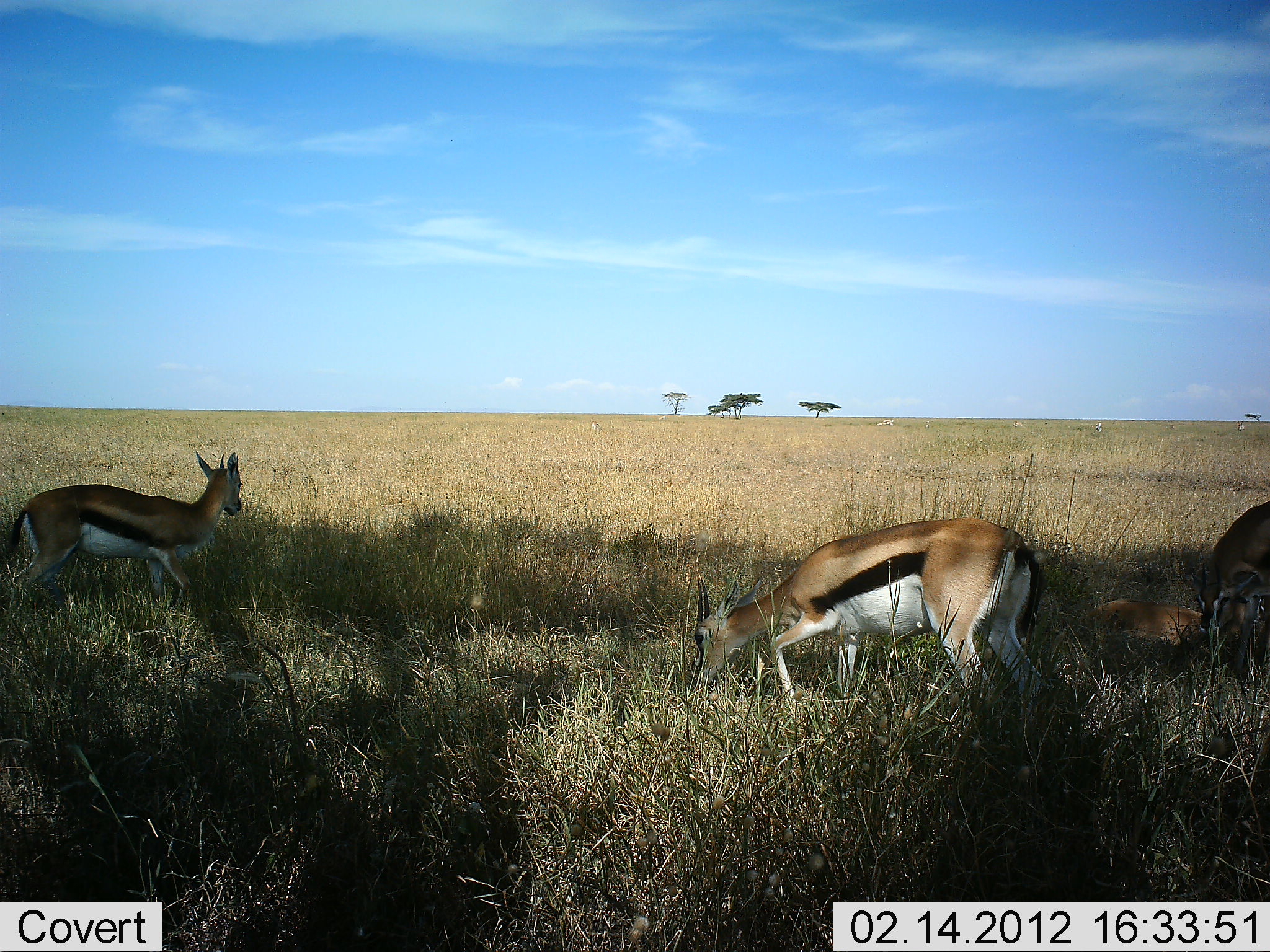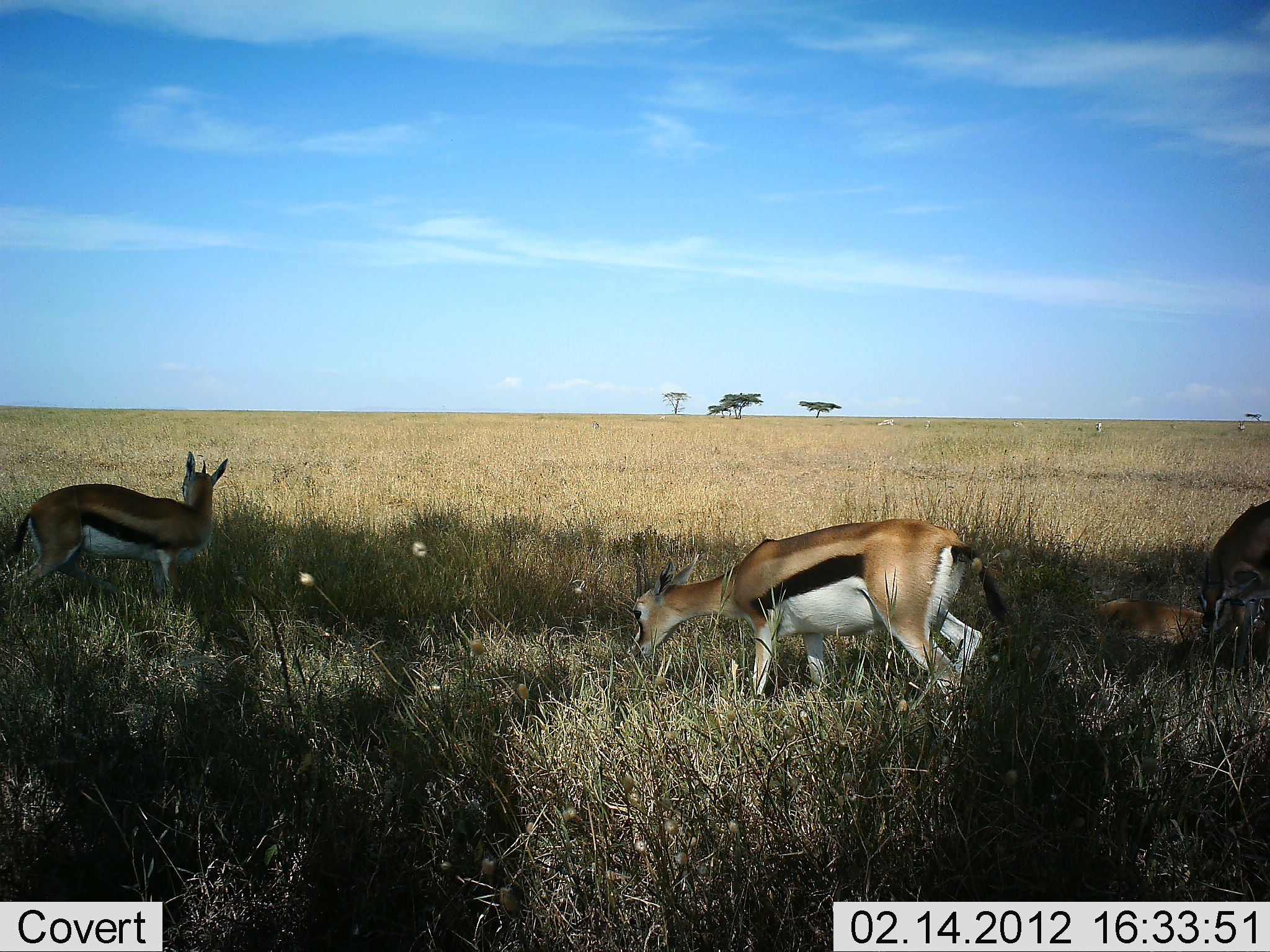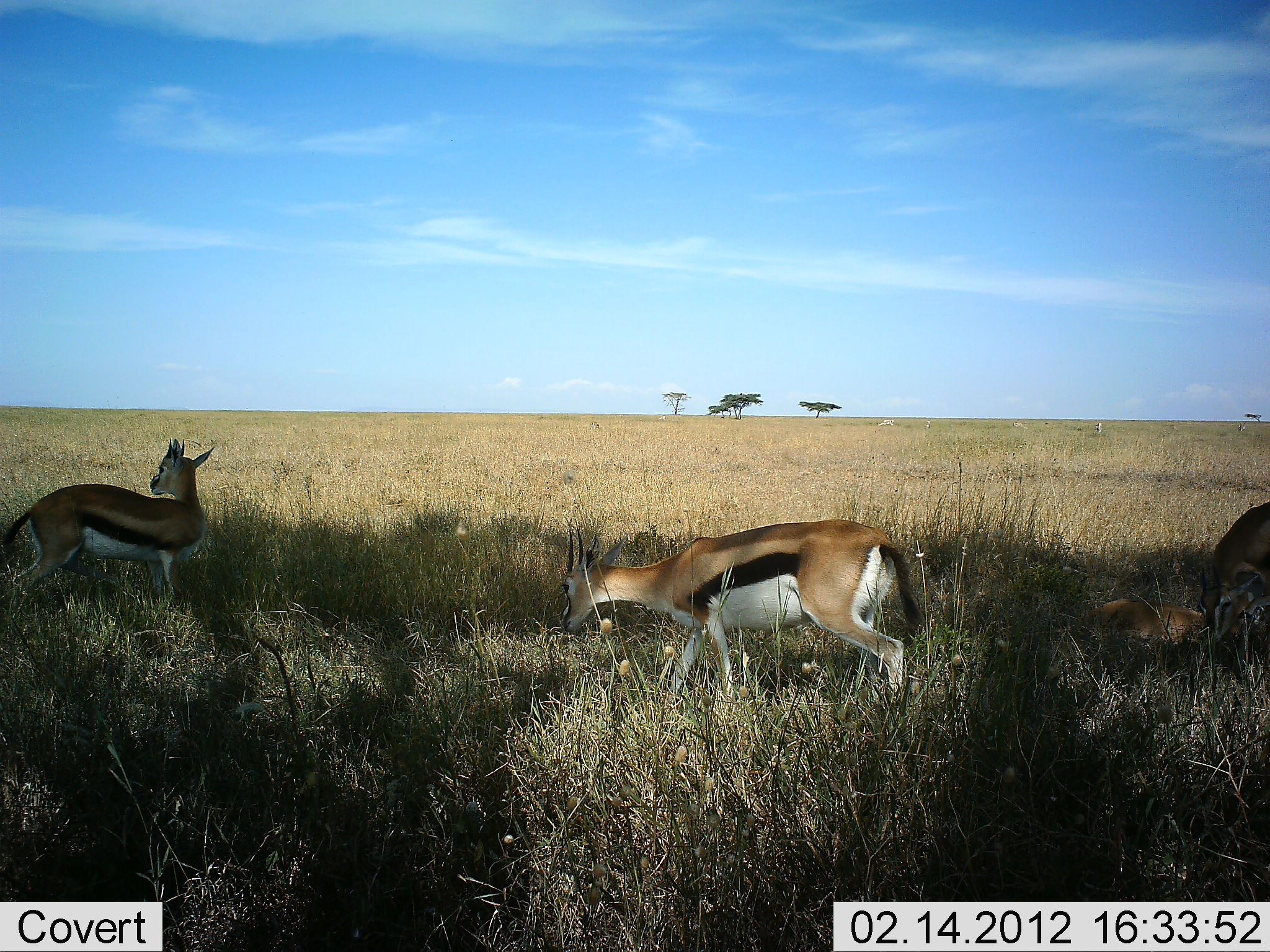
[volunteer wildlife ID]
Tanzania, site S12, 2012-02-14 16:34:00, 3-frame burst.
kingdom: Animalia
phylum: Chordata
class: Mammalia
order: Artiodactyla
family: Bovidae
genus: Eudorcas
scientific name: Eudorcas thomsonii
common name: thomson's gazelle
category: gazellethomsons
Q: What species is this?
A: Gazellethomsons (thomson's gazelle) (Eudorcas thomsonii).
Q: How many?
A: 4.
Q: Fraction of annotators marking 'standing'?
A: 70%.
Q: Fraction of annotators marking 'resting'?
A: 74%.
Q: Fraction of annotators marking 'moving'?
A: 19%.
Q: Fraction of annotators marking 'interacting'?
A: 0%.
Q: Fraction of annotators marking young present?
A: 26%.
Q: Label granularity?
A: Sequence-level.